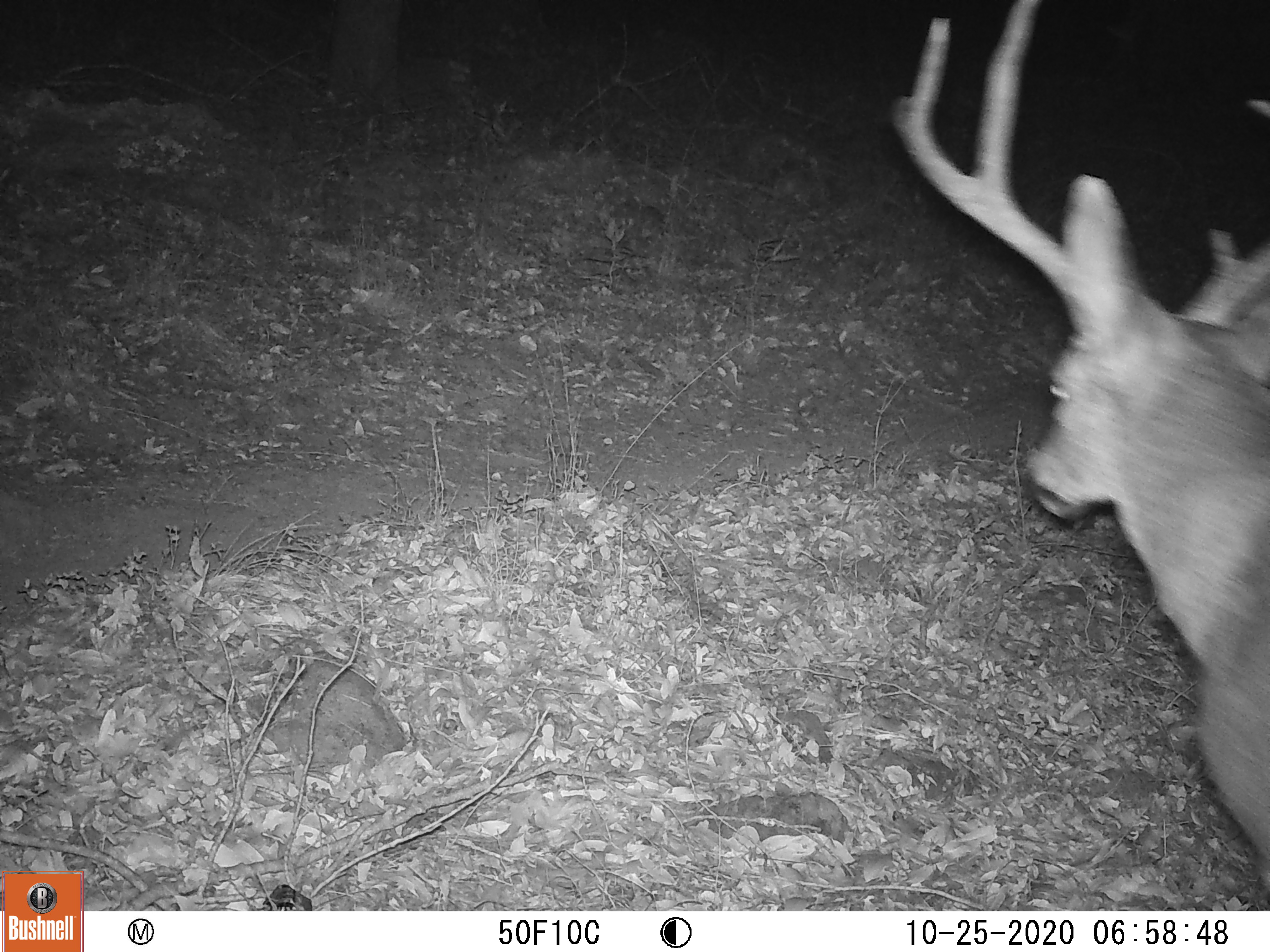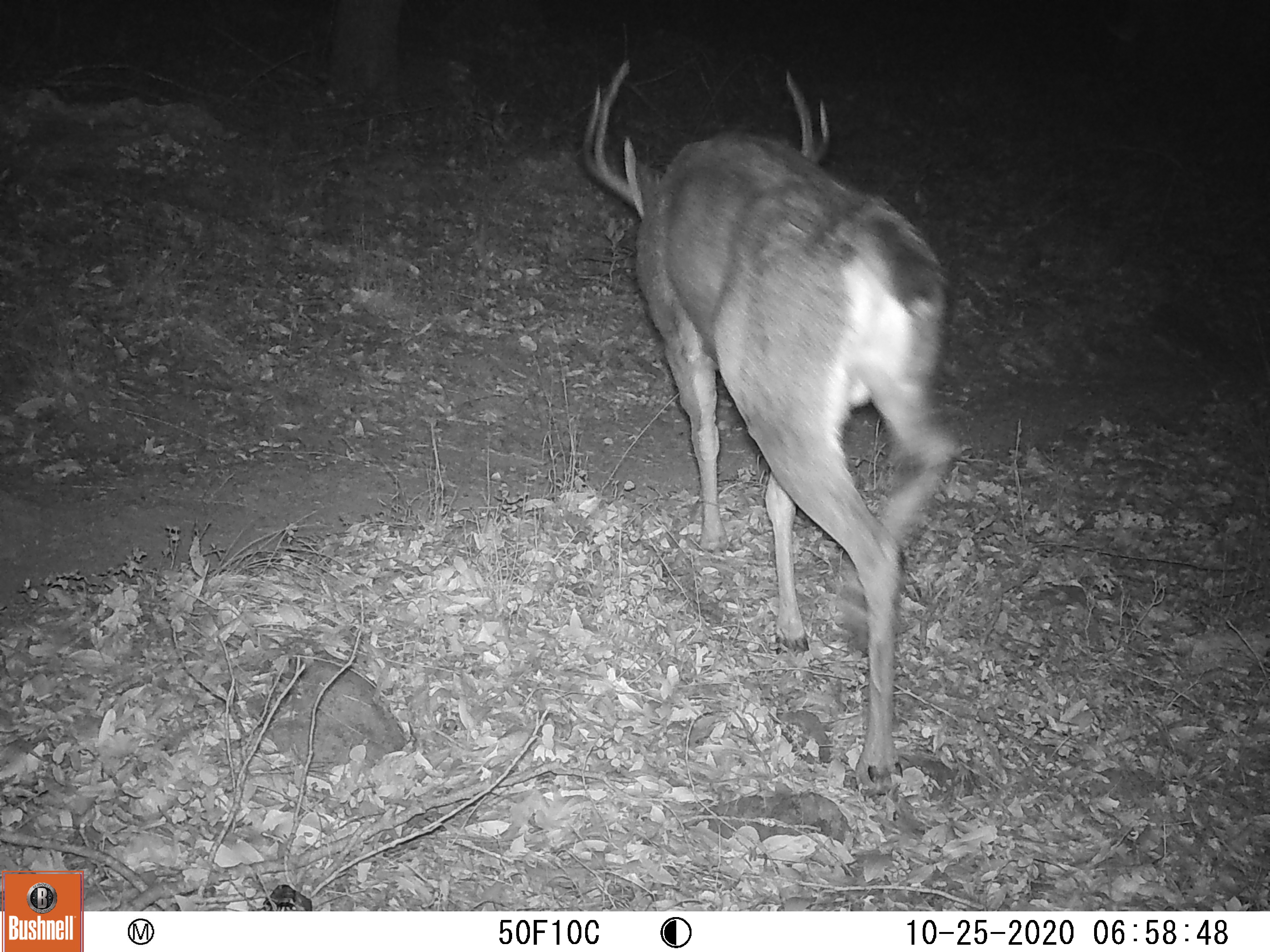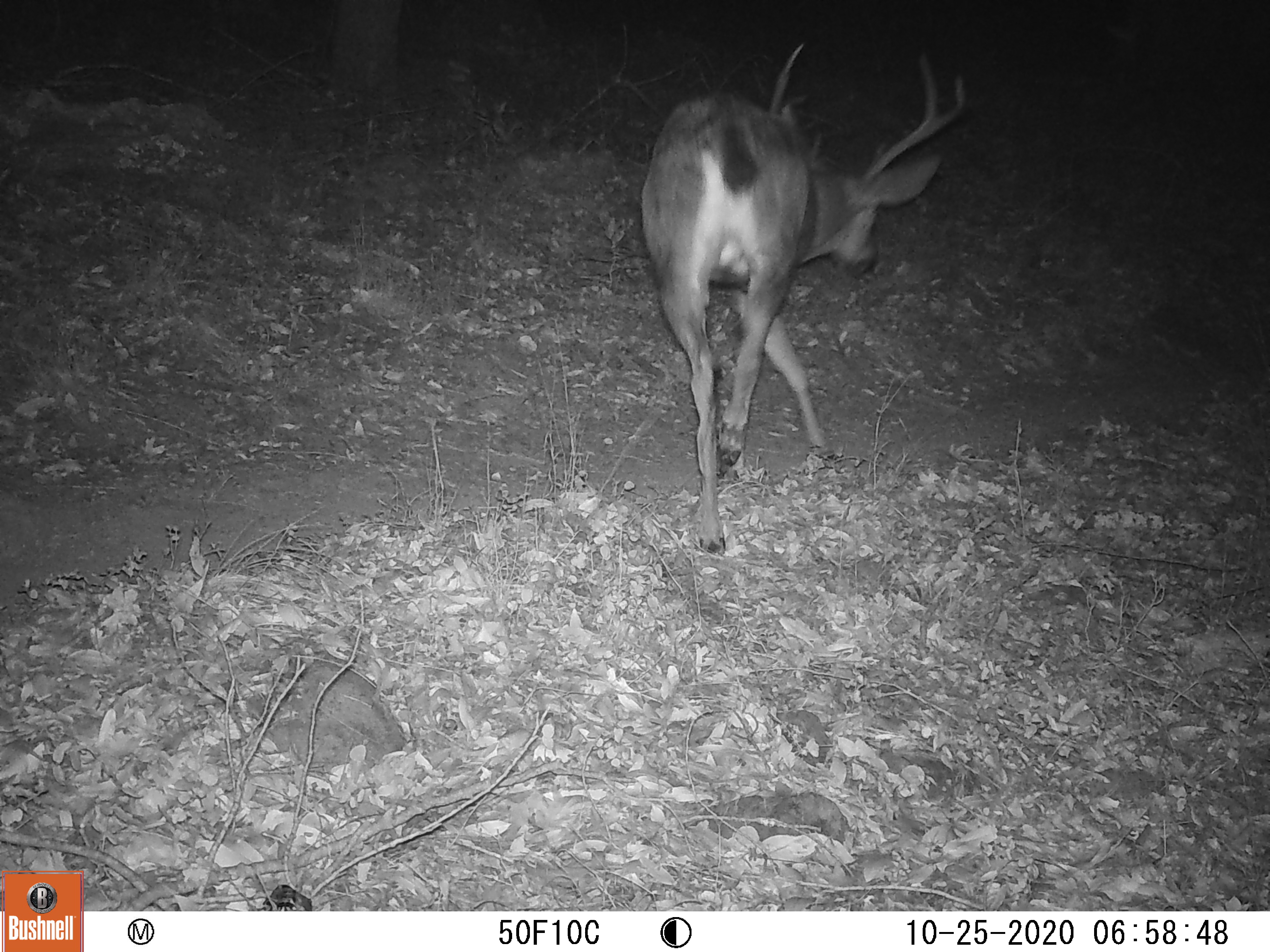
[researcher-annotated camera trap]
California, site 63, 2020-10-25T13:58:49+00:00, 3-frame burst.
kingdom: Animalia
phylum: Chordata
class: Mammalia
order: Artiodactyla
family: Cervidae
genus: Odocoileus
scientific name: Odocoileus hemionus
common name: mule deer